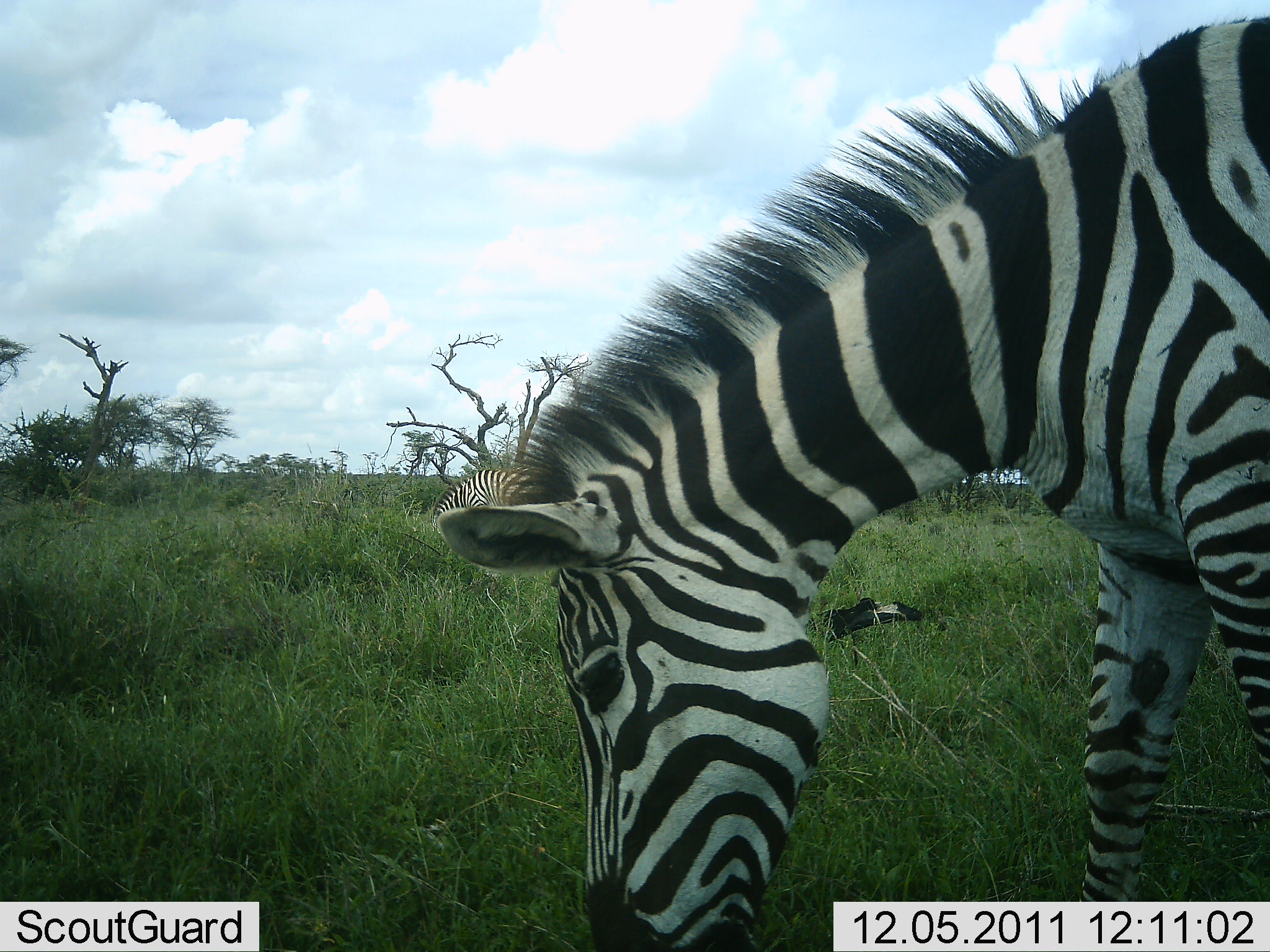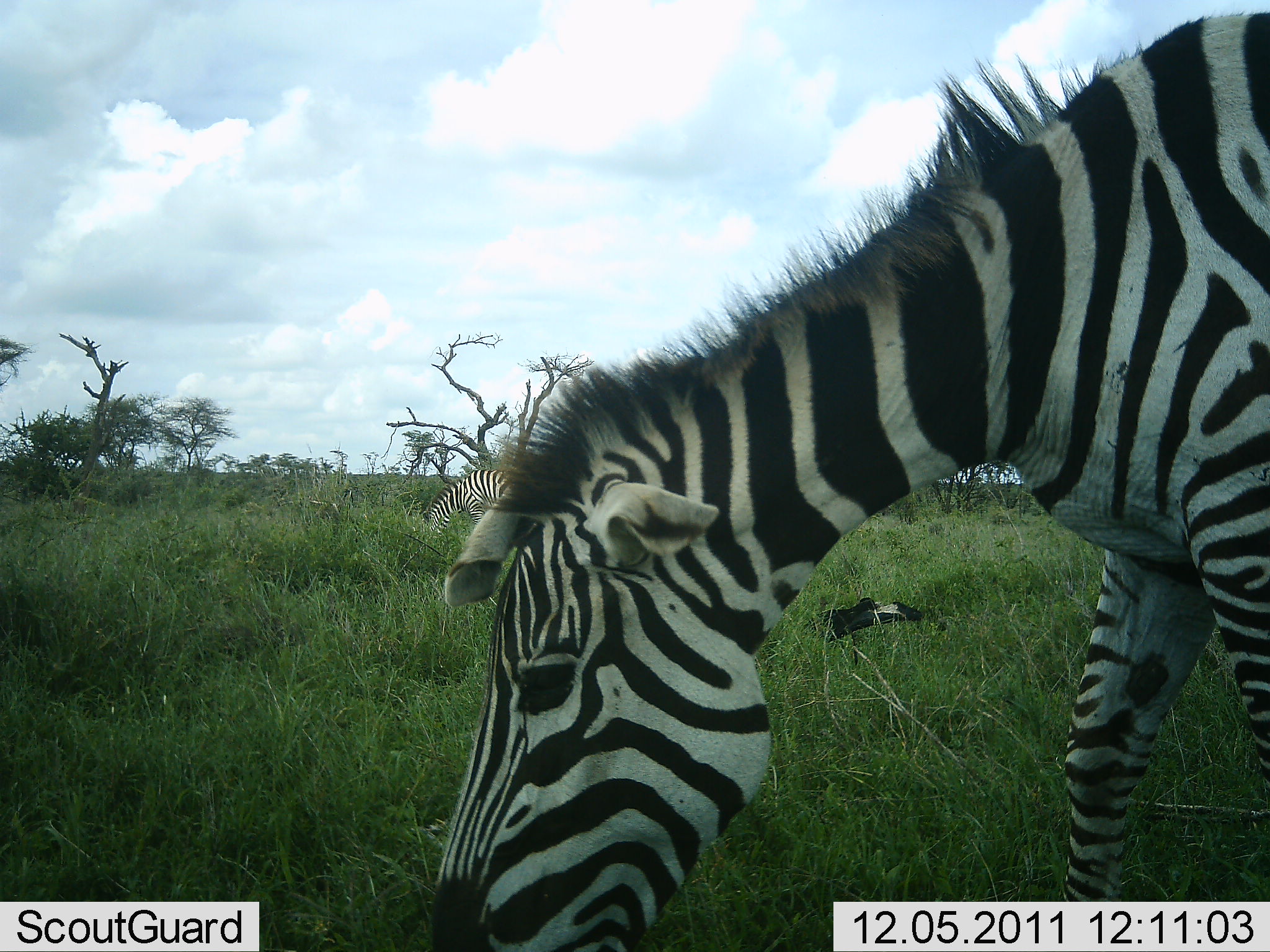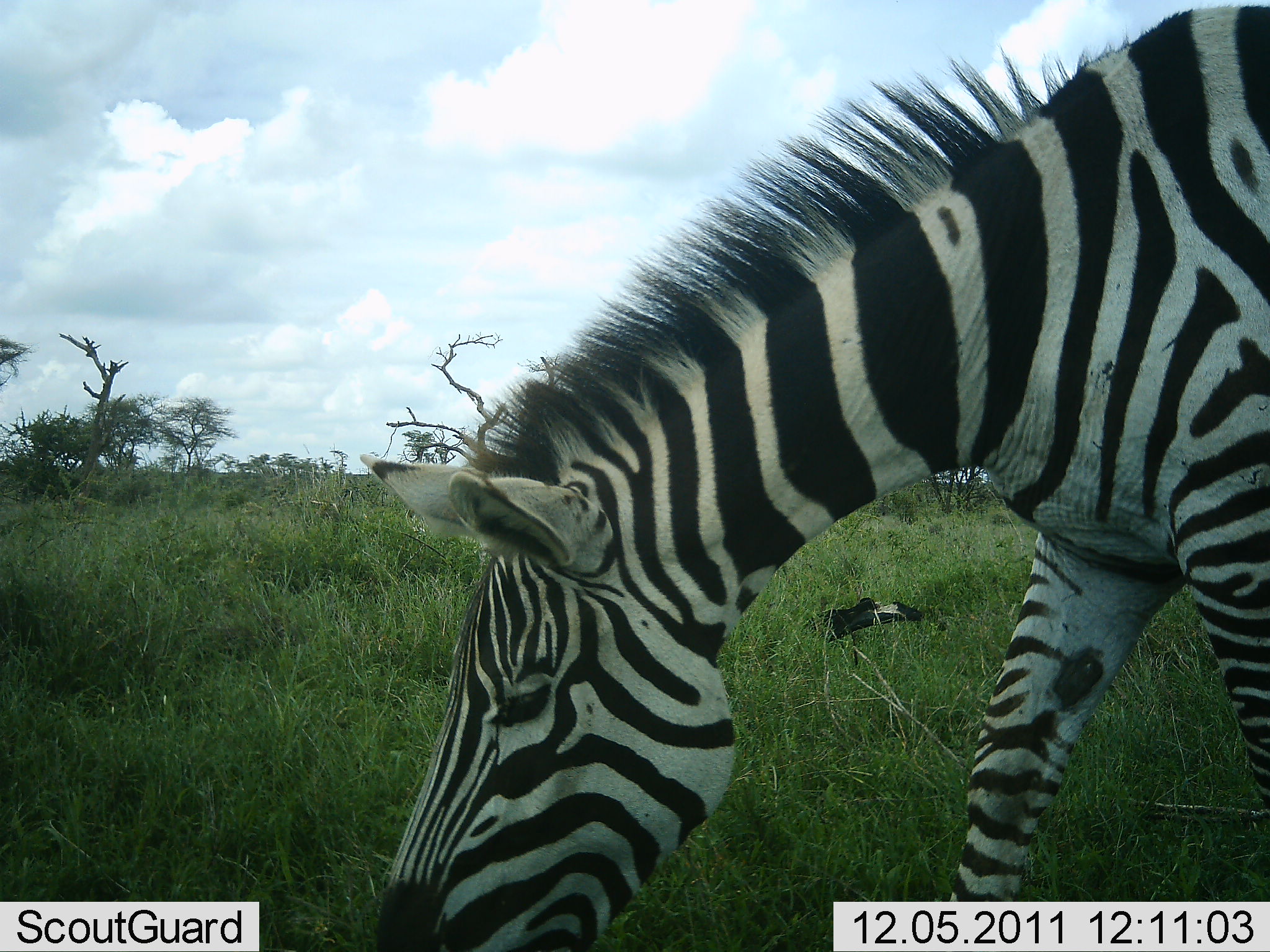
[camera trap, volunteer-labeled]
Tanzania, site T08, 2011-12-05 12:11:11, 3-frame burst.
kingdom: Animalia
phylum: Chordata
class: Mammalia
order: Perissodactyla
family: Equidae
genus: Equus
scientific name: Equus quagga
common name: plains zebra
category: zebra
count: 1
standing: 22%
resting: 0%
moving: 0%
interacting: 0%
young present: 0%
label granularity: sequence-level